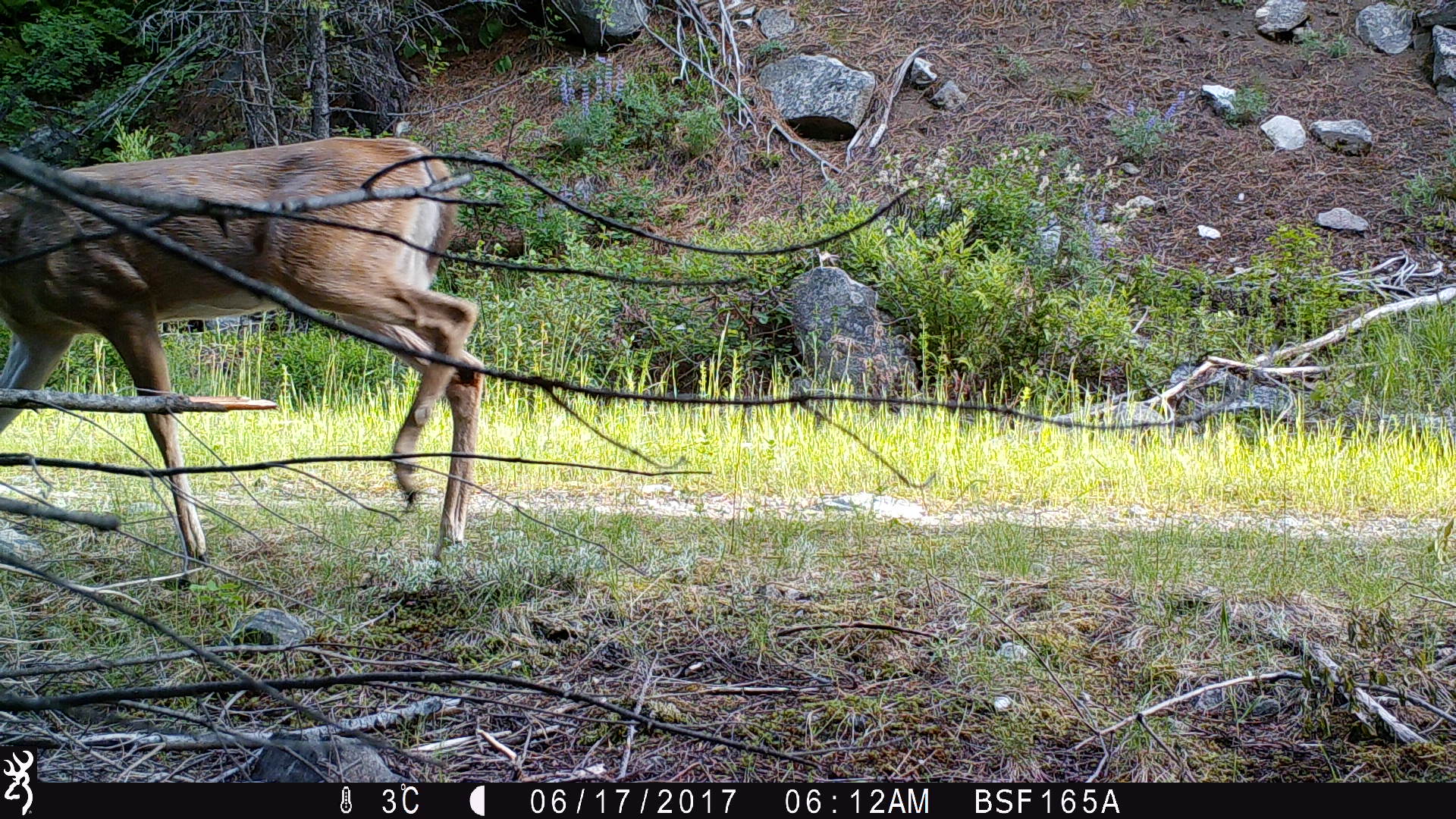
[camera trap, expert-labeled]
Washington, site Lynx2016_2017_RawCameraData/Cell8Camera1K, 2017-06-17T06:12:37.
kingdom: Animalia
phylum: Chordata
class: Mammalia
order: Artiodactyla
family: Cervidae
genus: Odocoileus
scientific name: Odocoileus hemionus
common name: mule deer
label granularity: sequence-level